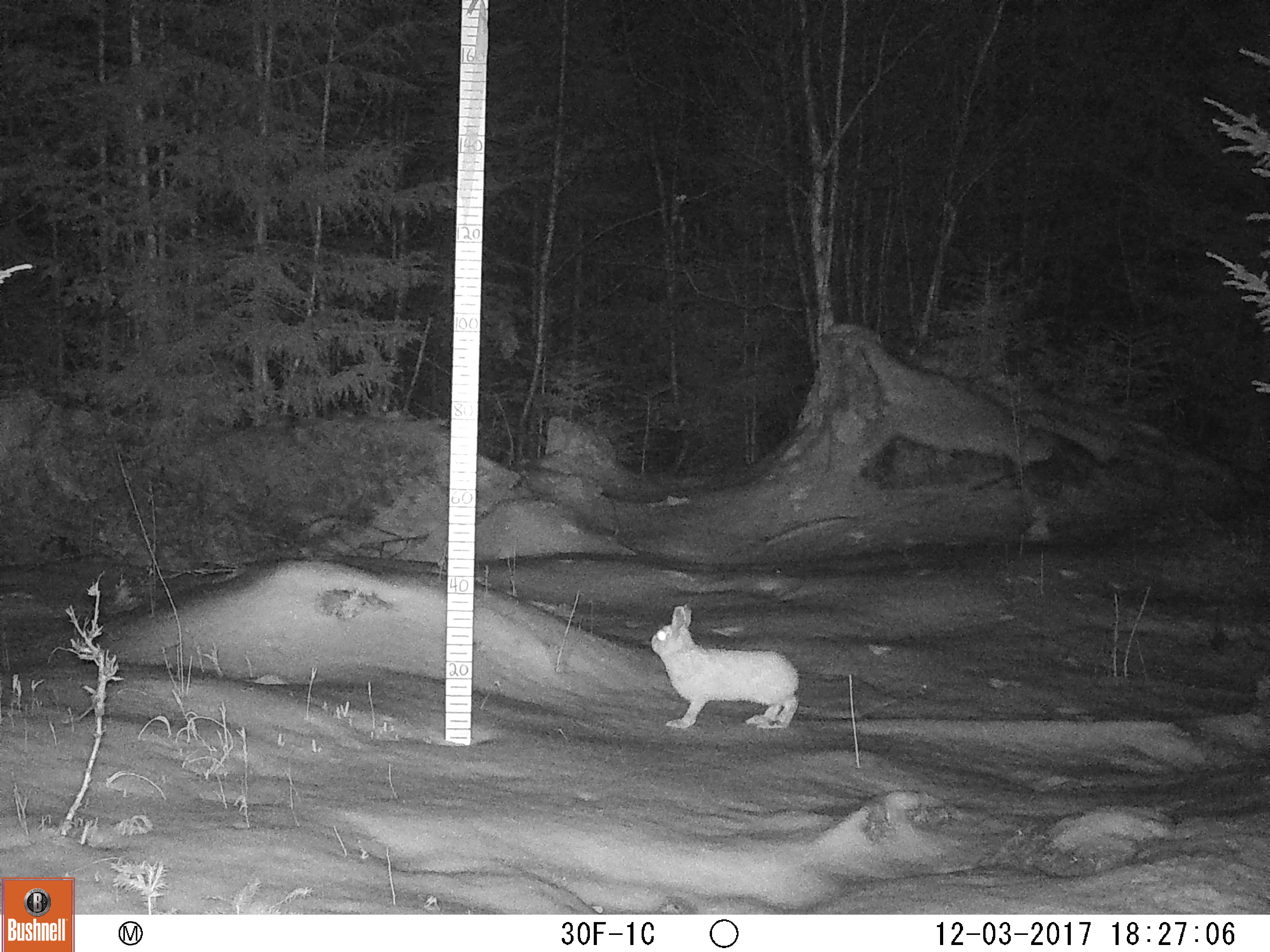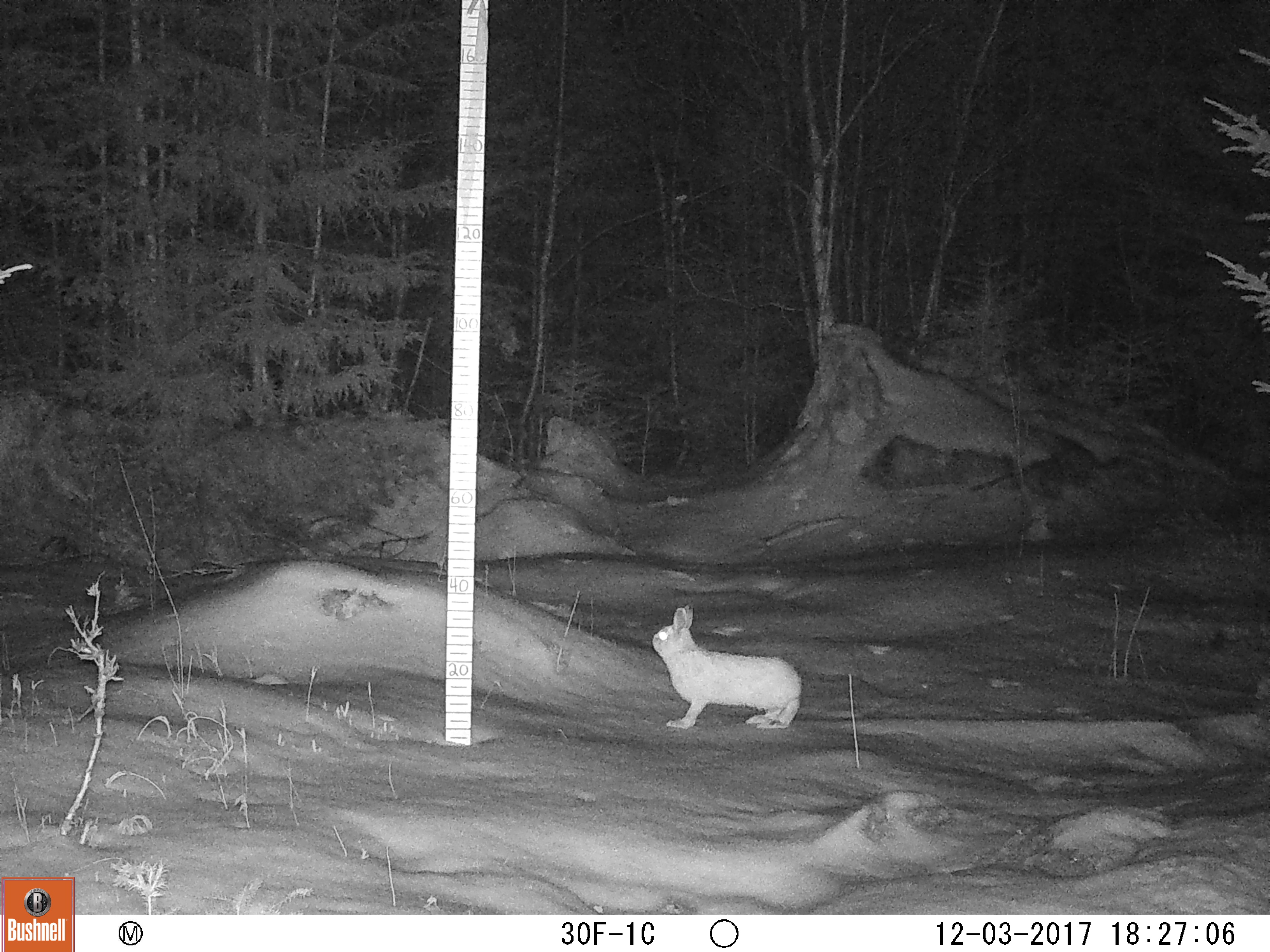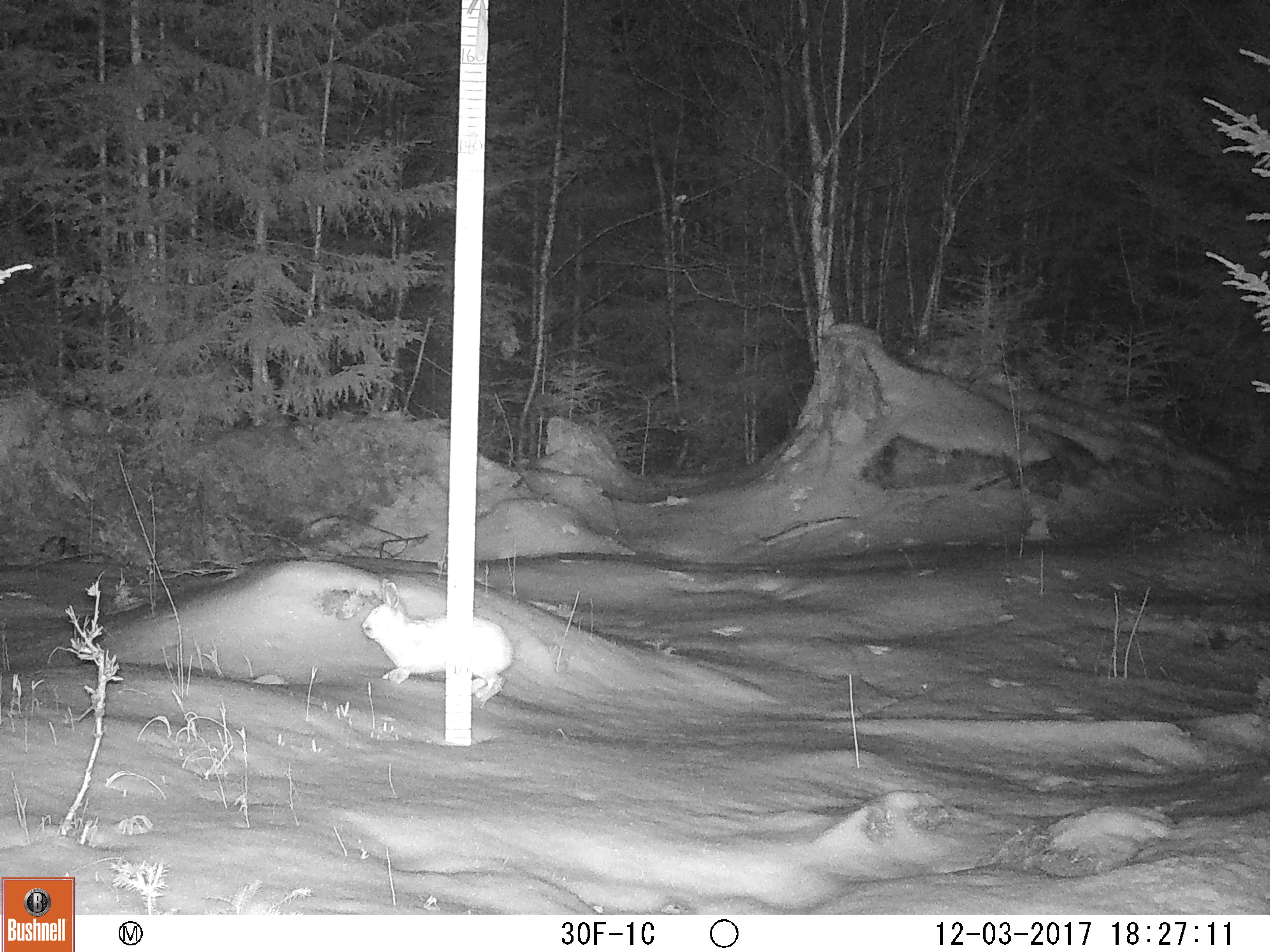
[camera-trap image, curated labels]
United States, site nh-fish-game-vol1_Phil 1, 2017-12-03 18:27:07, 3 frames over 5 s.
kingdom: Animalia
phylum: Chordata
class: Mammalia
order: Lagomorpha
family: Leporidae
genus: Lepus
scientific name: Lepus americanus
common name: snowshoe hare